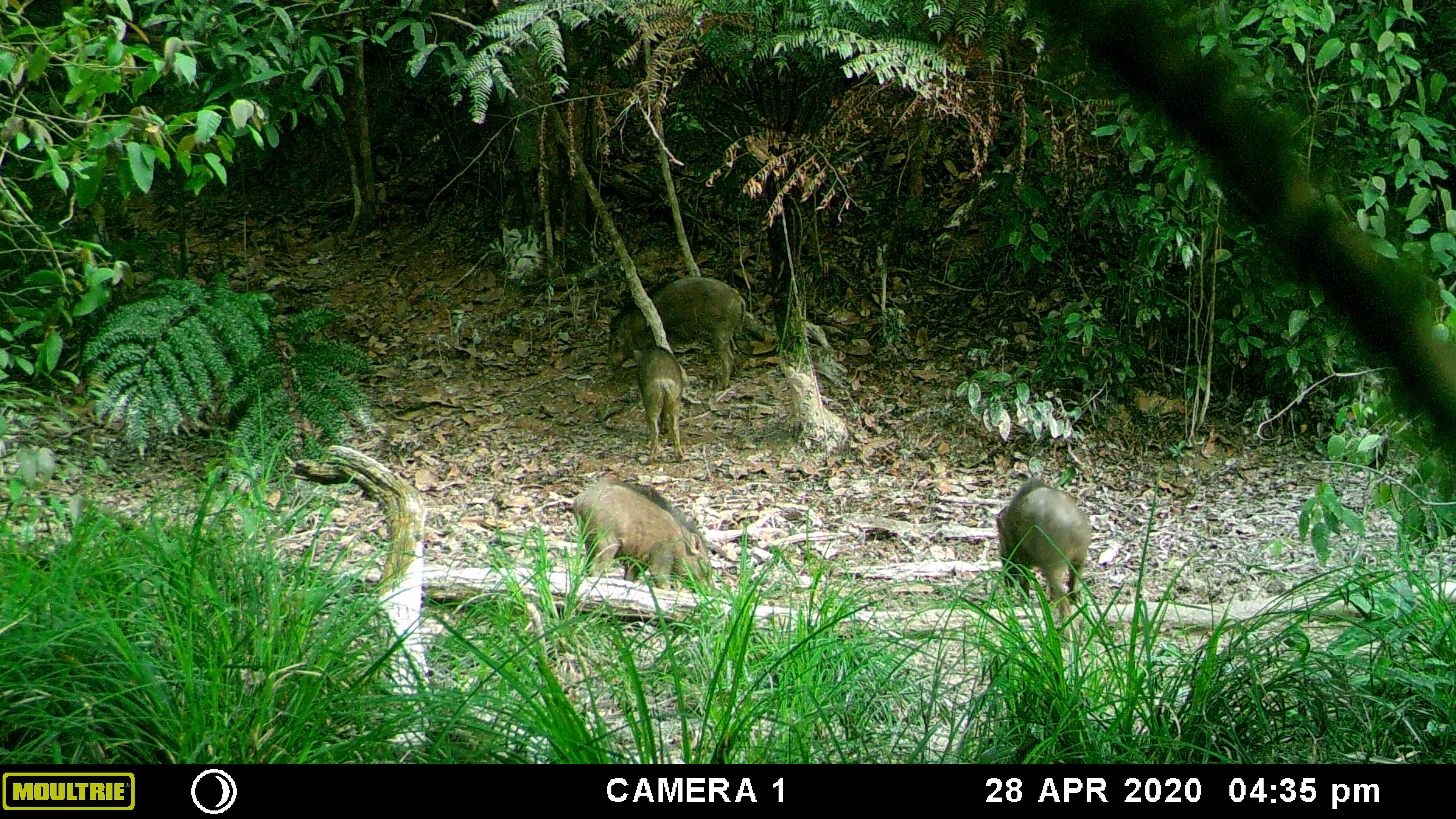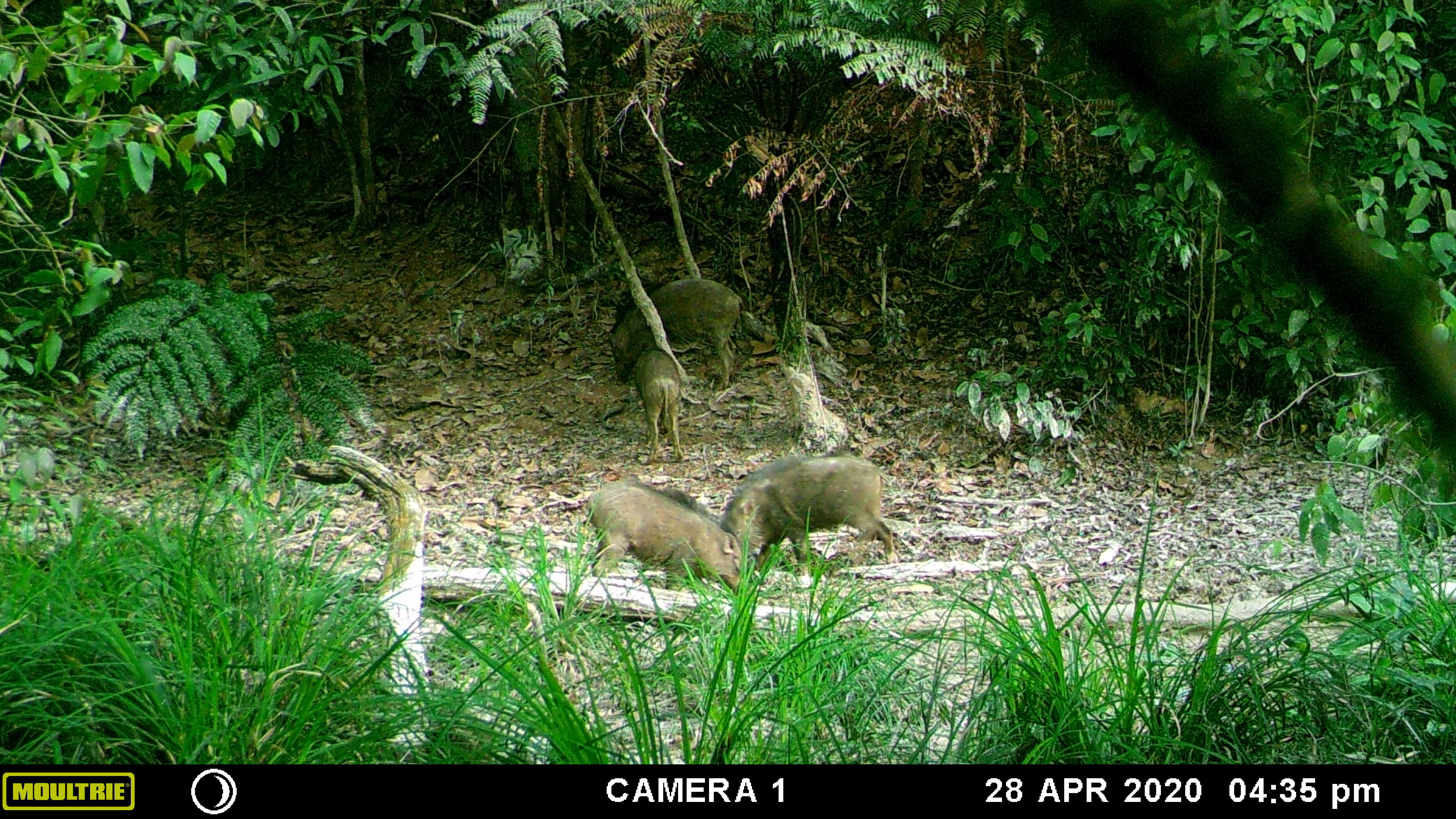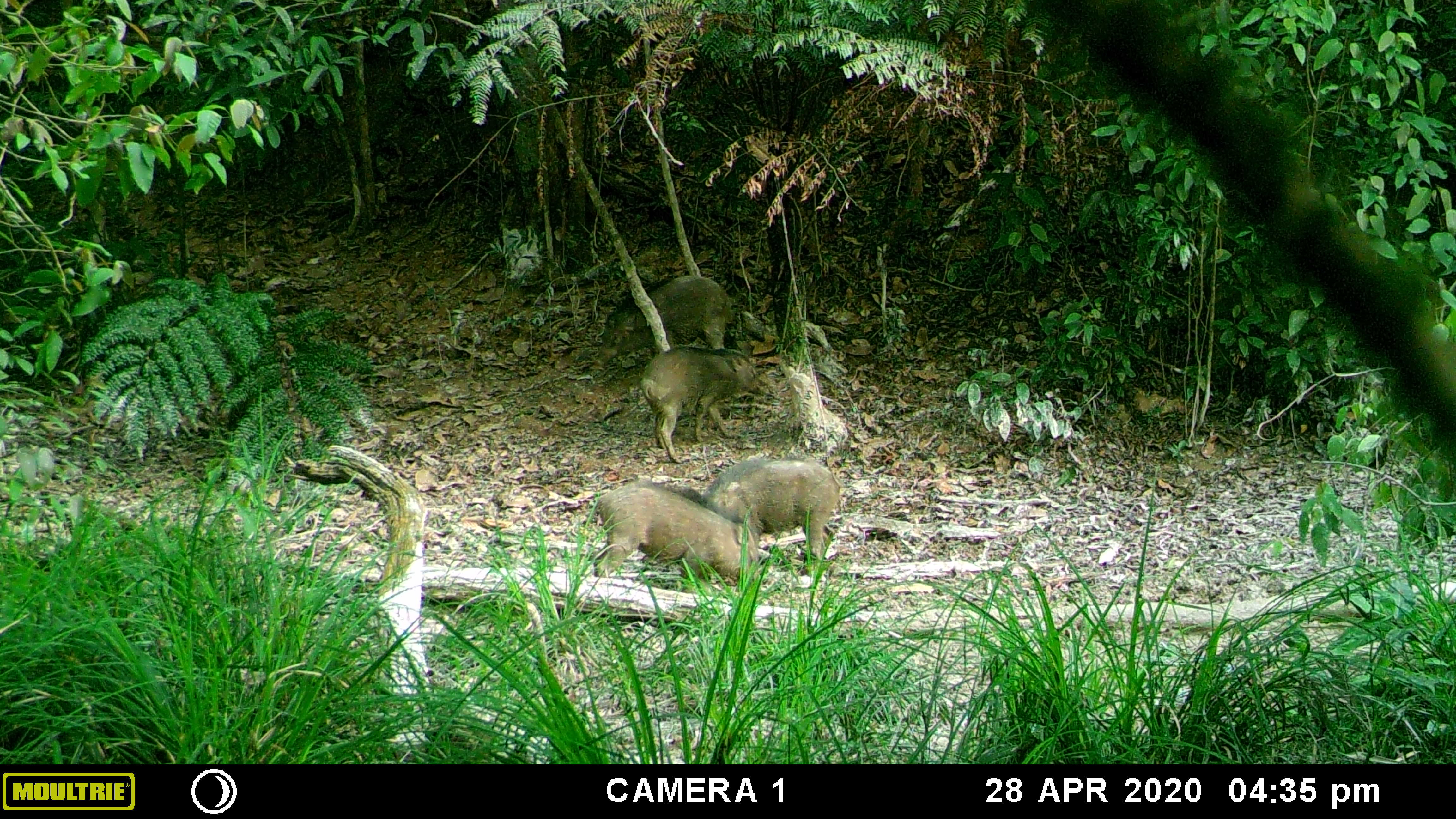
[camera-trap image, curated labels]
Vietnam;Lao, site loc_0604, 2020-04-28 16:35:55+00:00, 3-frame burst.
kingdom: Animalia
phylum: Chordata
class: Mammalia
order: Artiodactyla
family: Suidae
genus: Sus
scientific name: Sus scrofa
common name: eurasian wild pig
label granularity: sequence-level